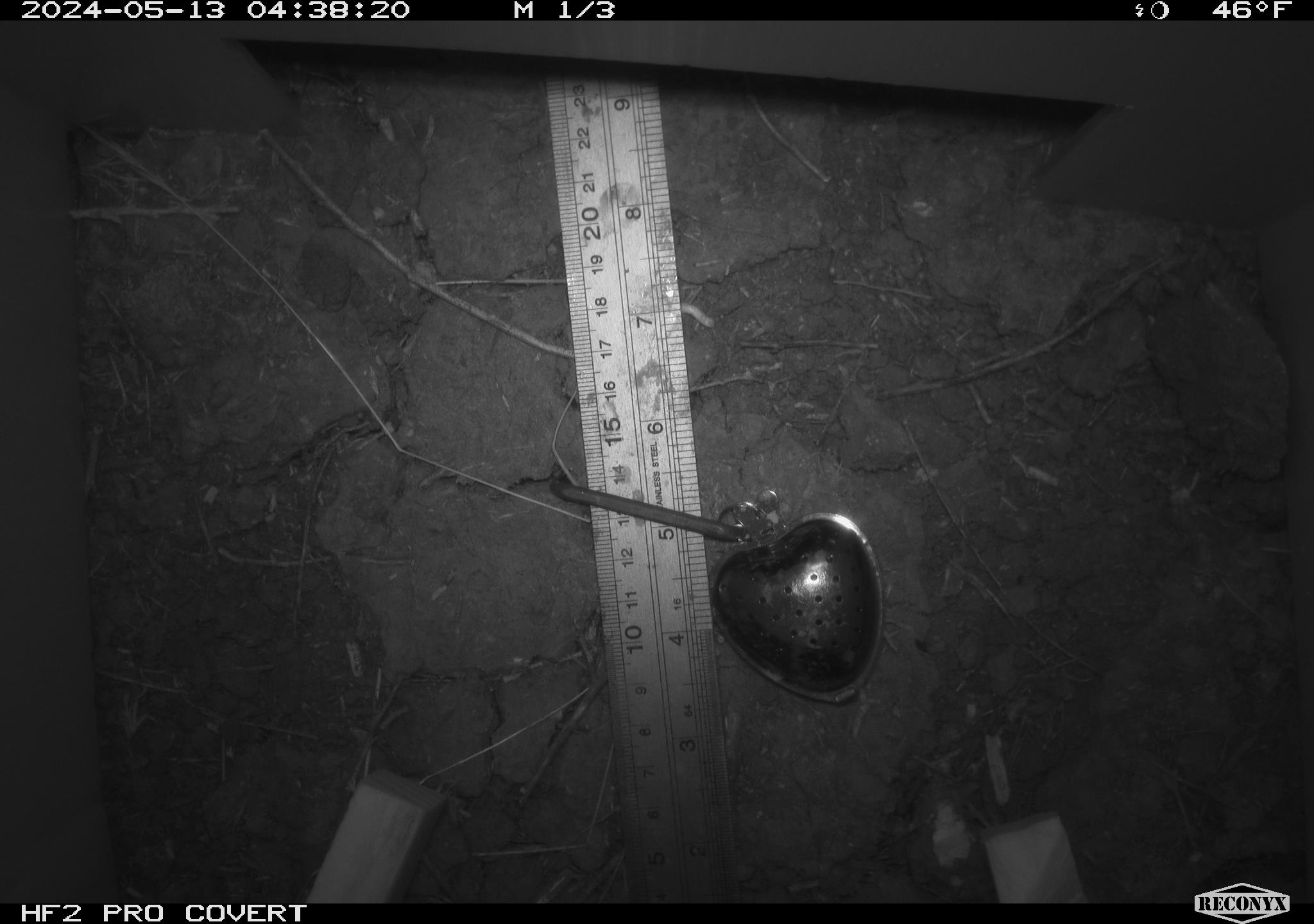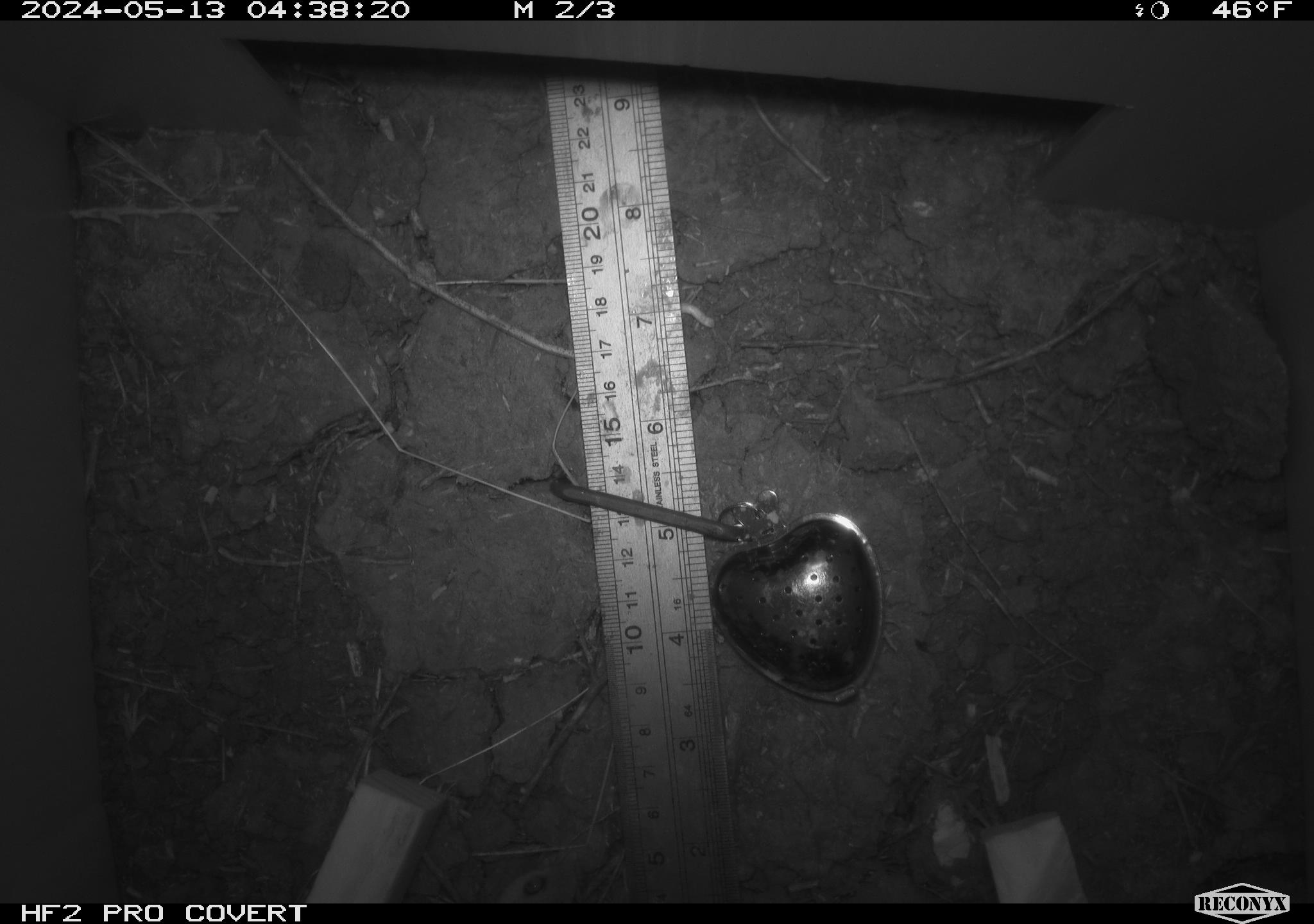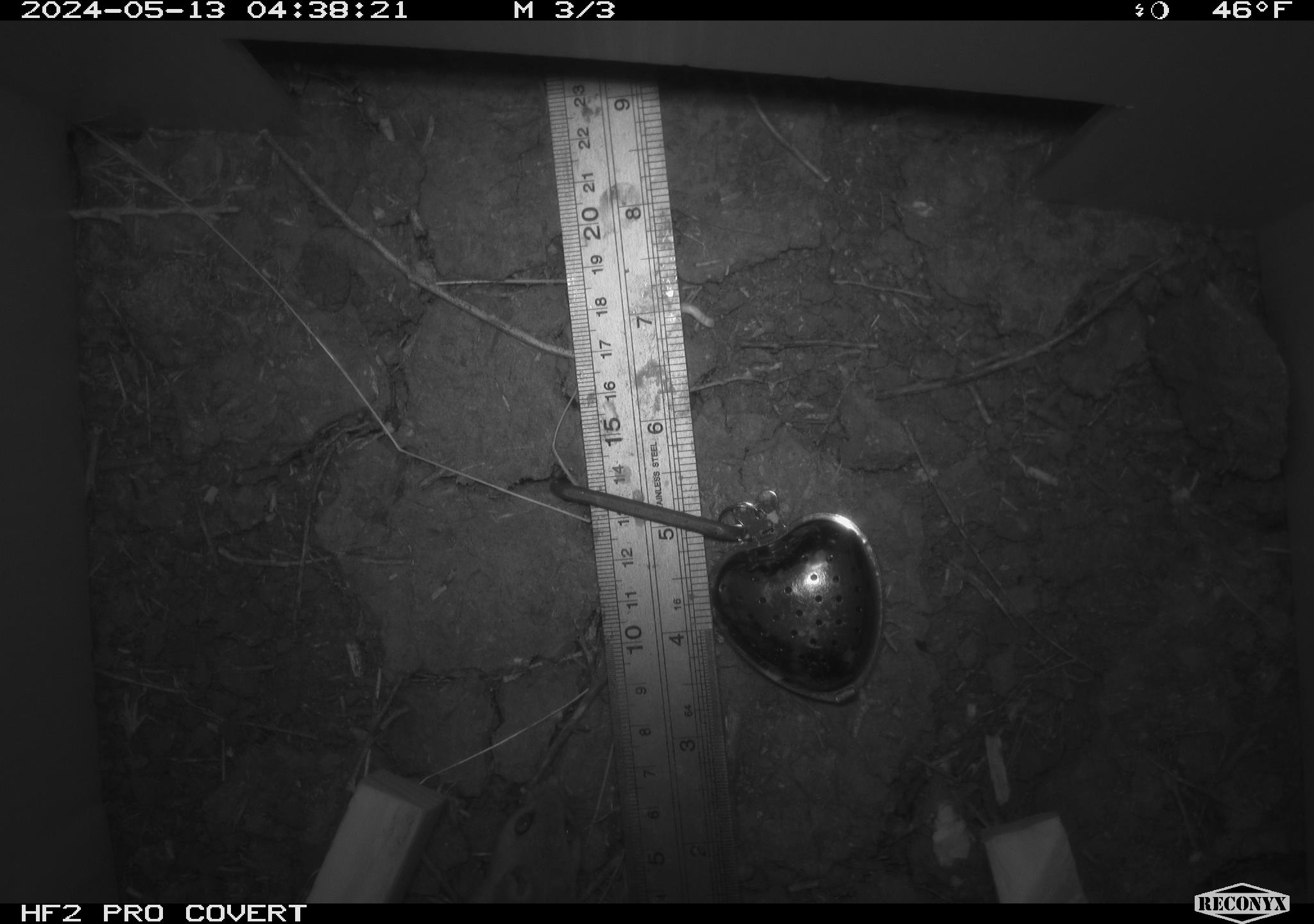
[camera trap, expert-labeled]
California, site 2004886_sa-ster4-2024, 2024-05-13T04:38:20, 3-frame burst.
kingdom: Animalia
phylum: Chordata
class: Mammalia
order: Rodentia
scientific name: Rodentia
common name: mouse species